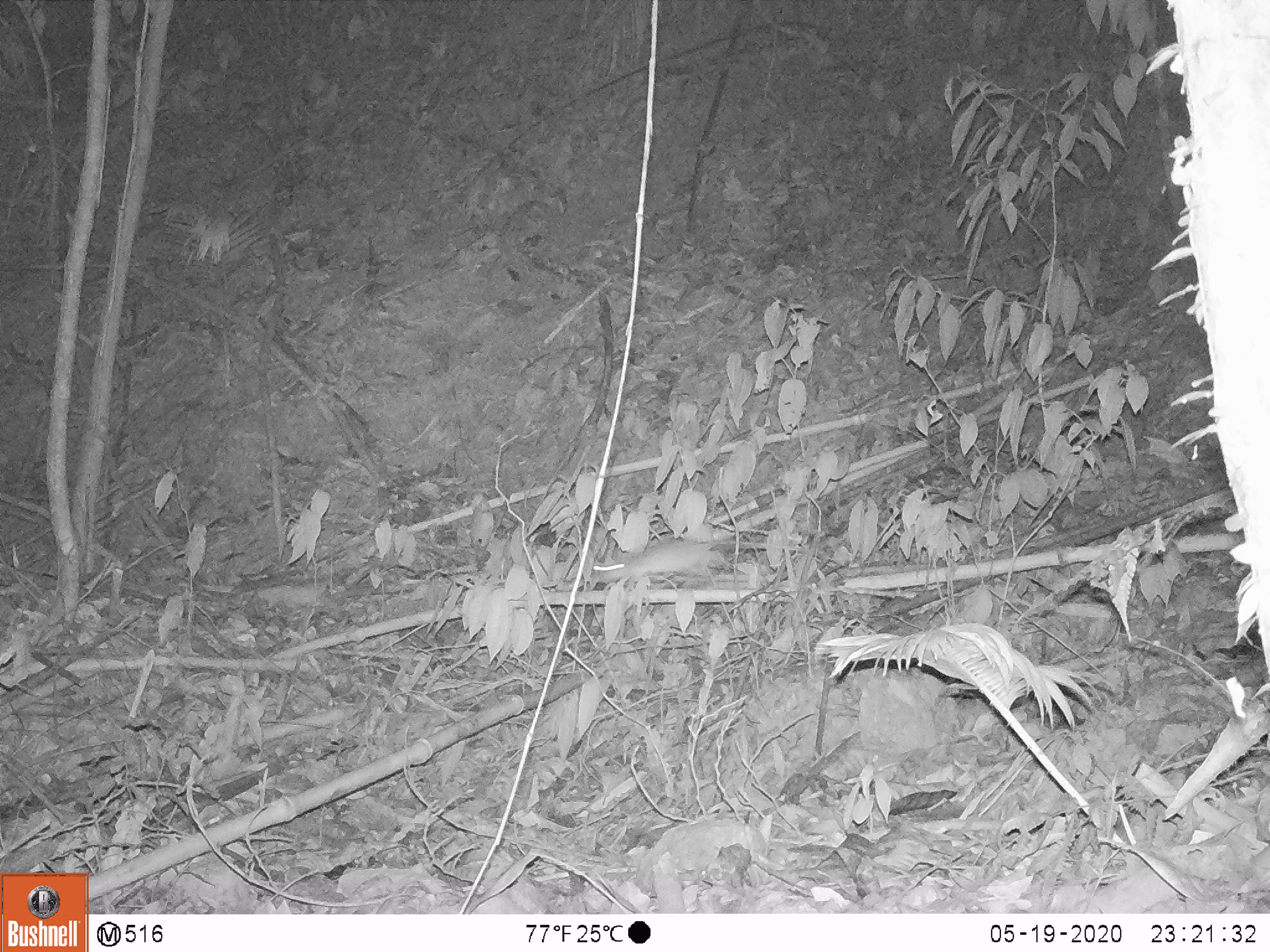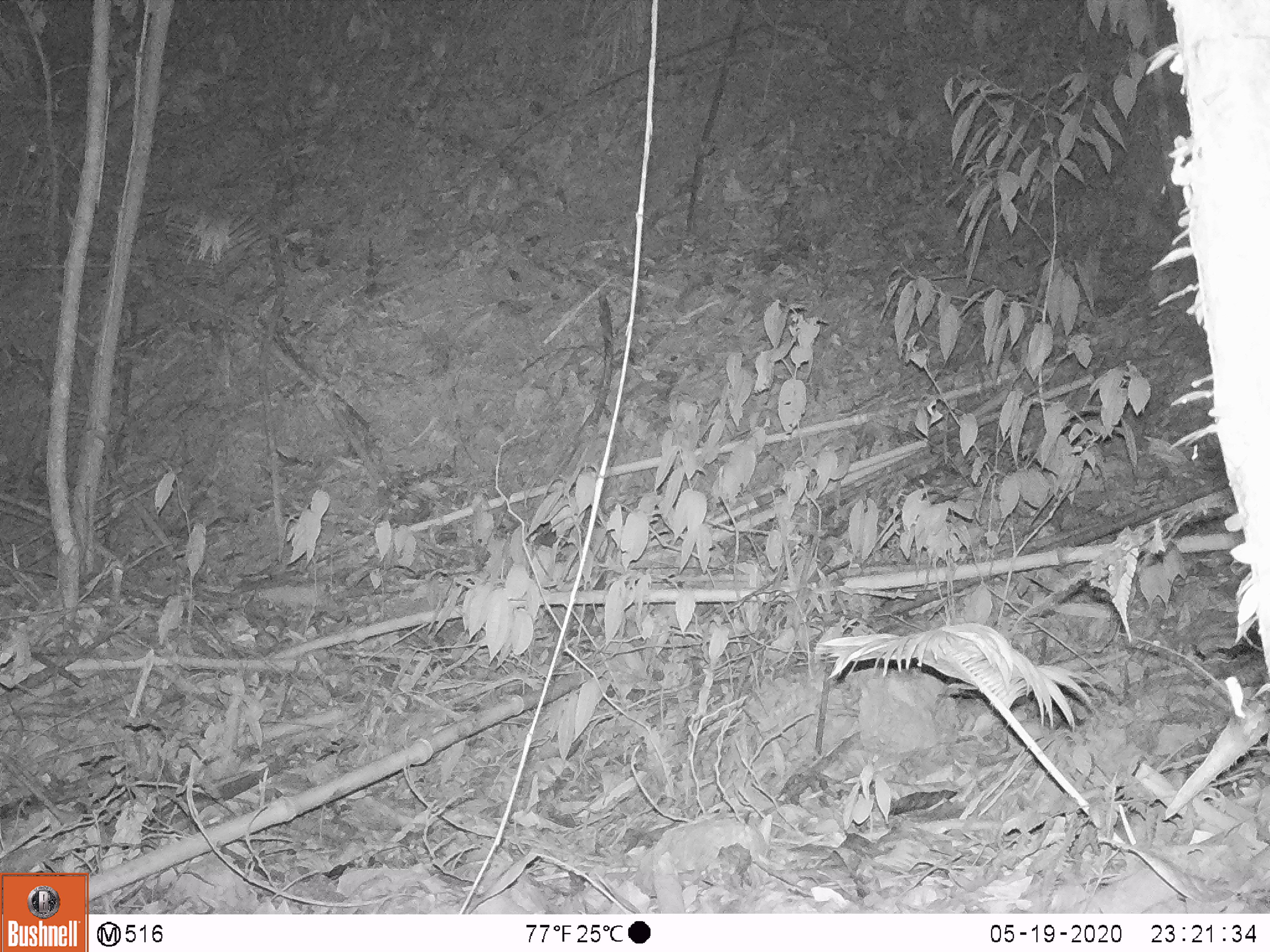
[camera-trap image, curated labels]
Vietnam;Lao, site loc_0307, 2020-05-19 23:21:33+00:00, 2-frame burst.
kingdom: Animalia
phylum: Chordata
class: Mammalia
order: Rodentia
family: Muridae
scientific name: Muridae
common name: old-world mice and rats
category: unidentified murid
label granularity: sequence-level